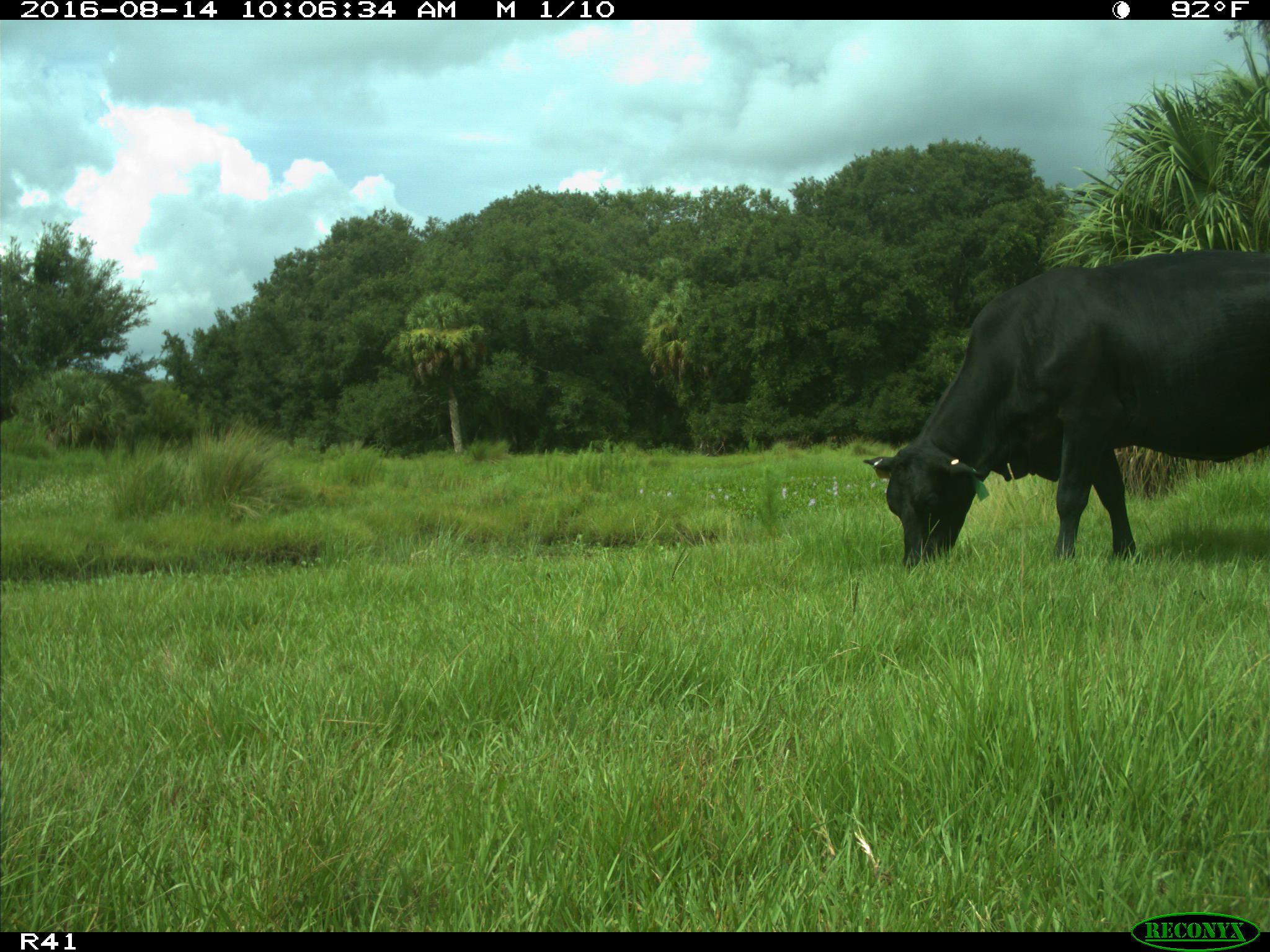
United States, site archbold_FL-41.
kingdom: Animalia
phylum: Chordata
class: Mammalia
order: Artiodactyla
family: Bovidae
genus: Bos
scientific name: Bos taurus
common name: domestic cow